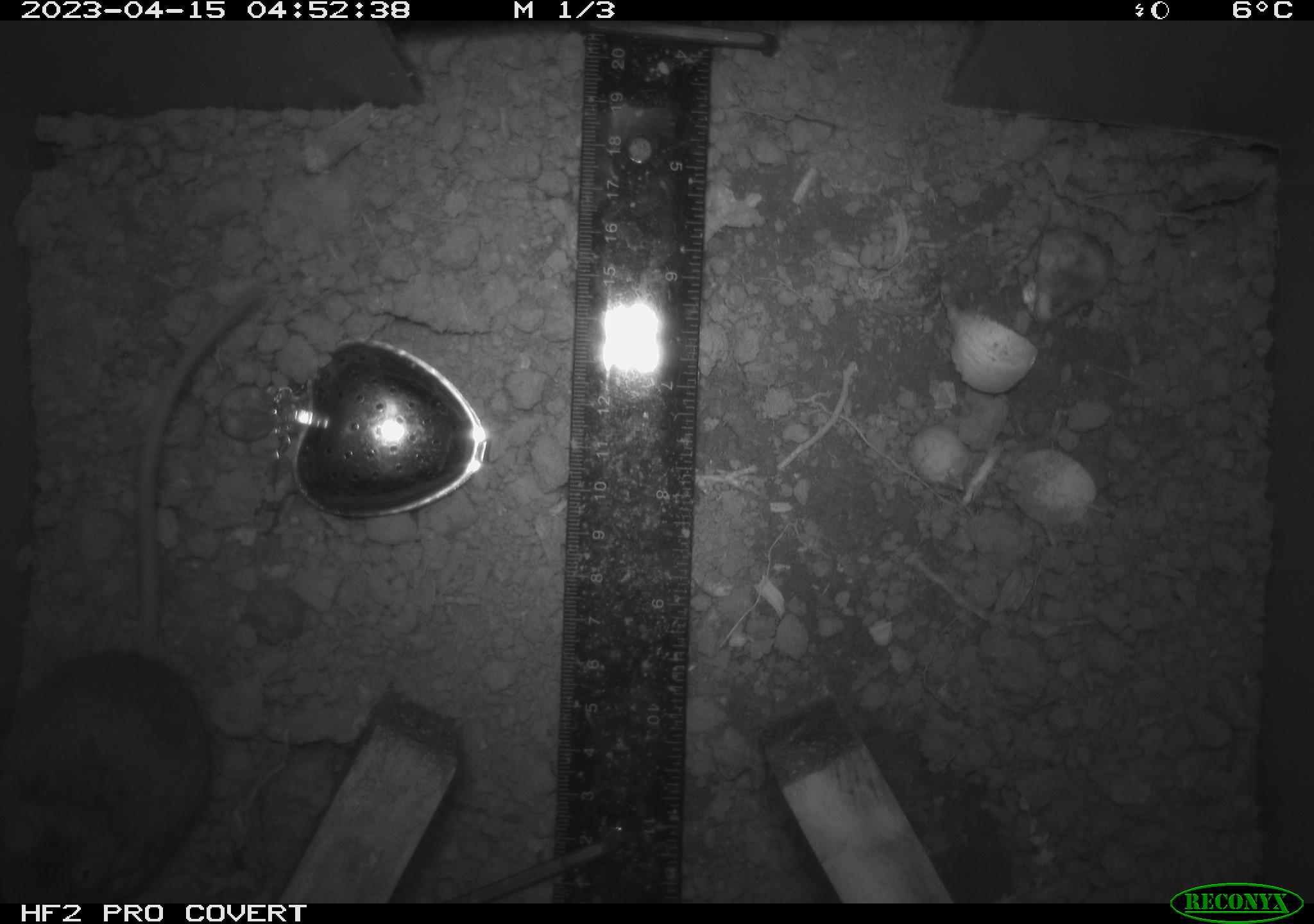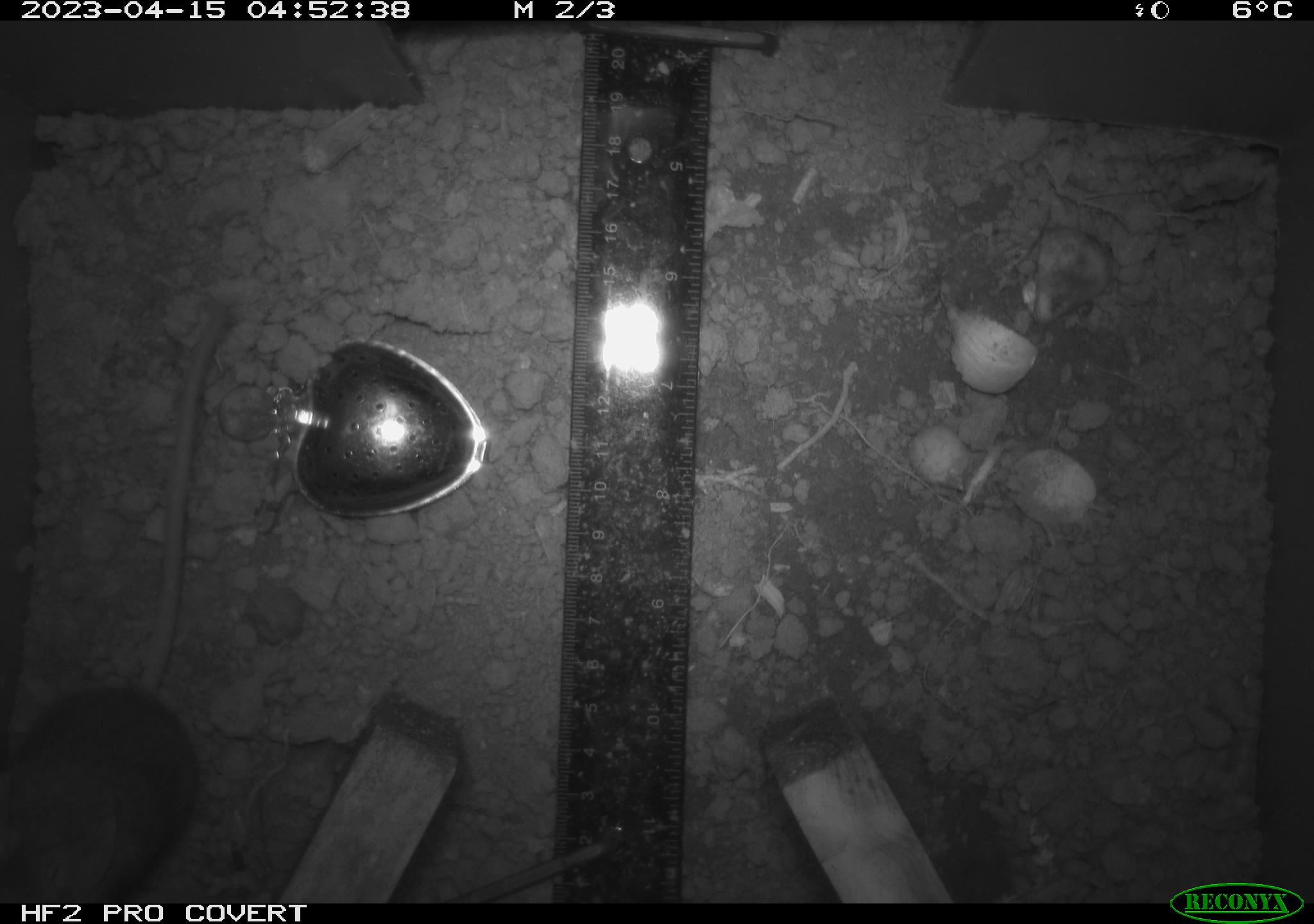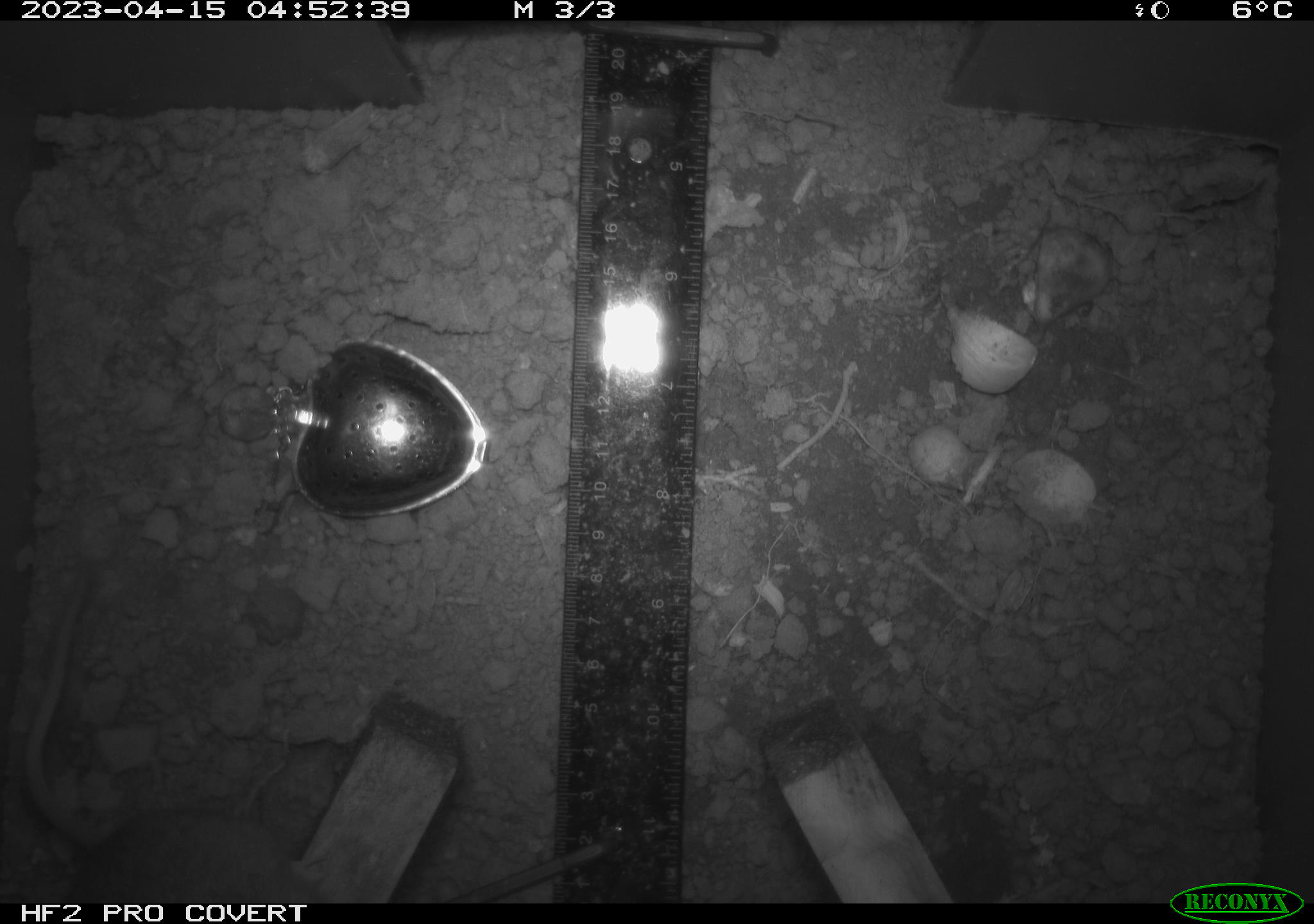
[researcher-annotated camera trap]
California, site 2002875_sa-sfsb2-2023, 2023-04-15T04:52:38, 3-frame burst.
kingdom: Animalia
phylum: Chordata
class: Mammalia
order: Rodentia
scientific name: Rodentia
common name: mouse species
Mouse species (Rodentia).